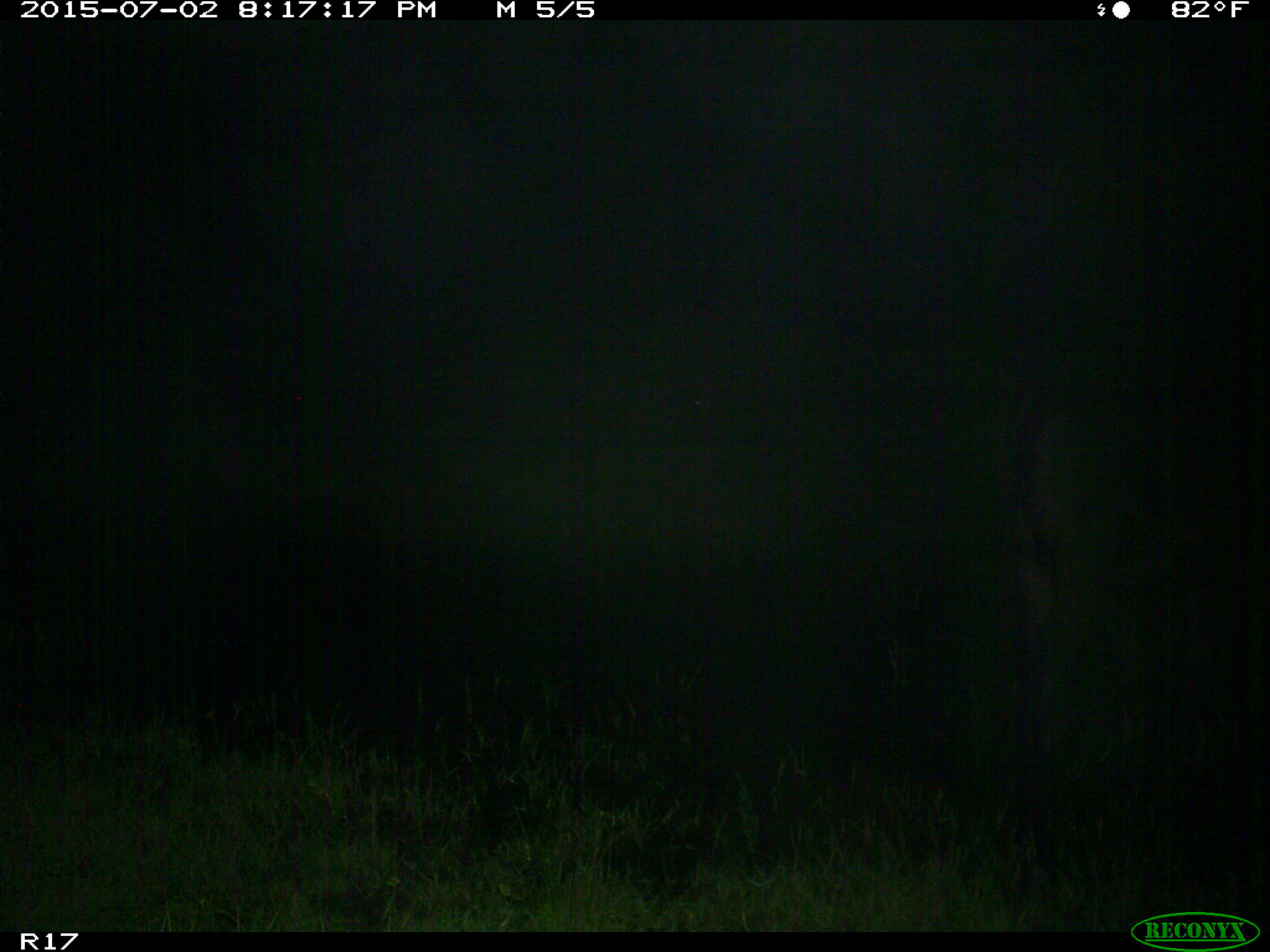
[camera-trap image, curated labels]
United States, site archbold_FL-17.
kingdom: Animalia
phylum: Chordata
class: Mammalia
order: Artiodactyla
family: Bovidae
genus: Bos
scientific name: Bos taurus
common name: domestic cow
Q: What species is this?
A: Bos taurus (domestic cow).